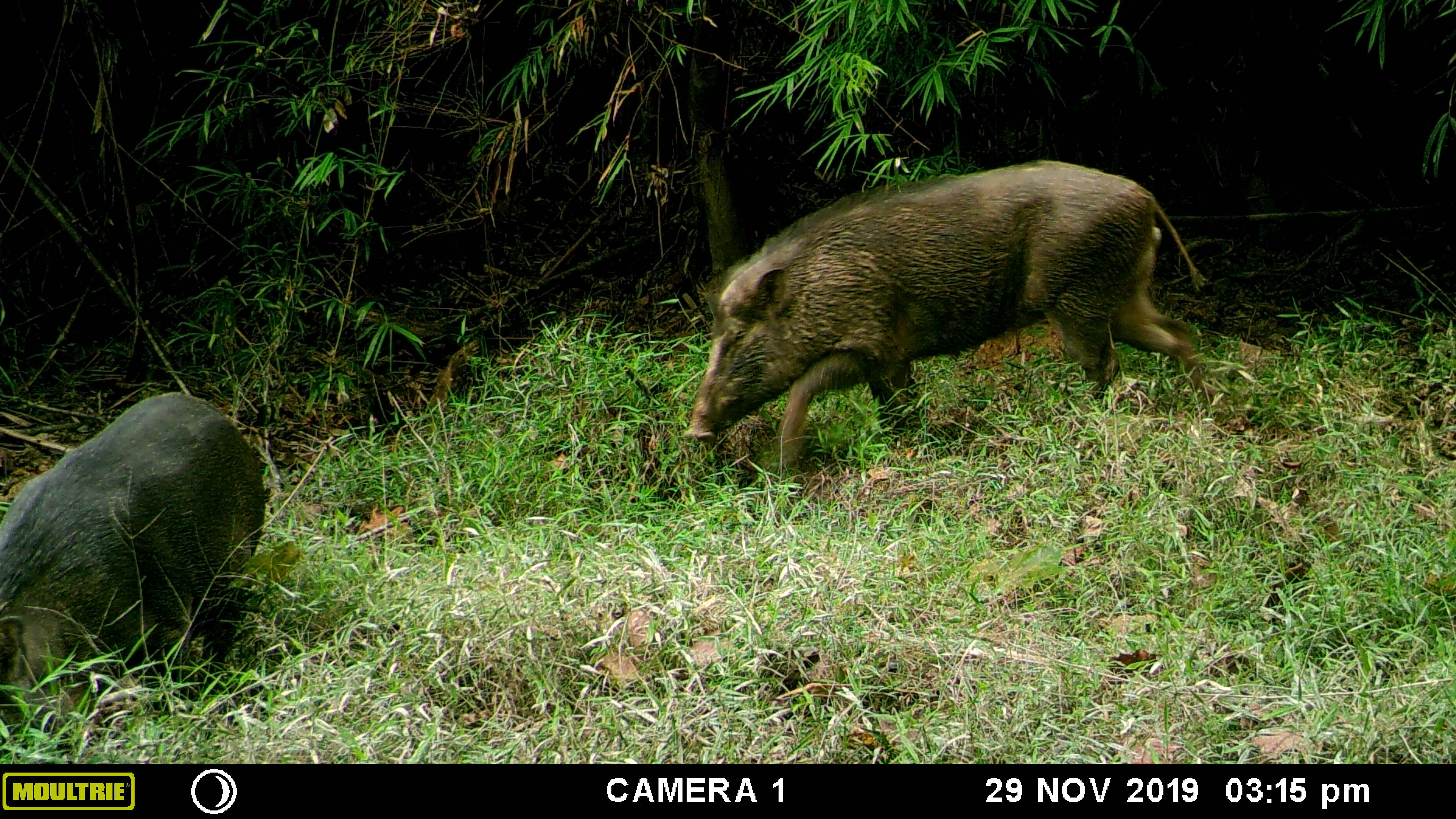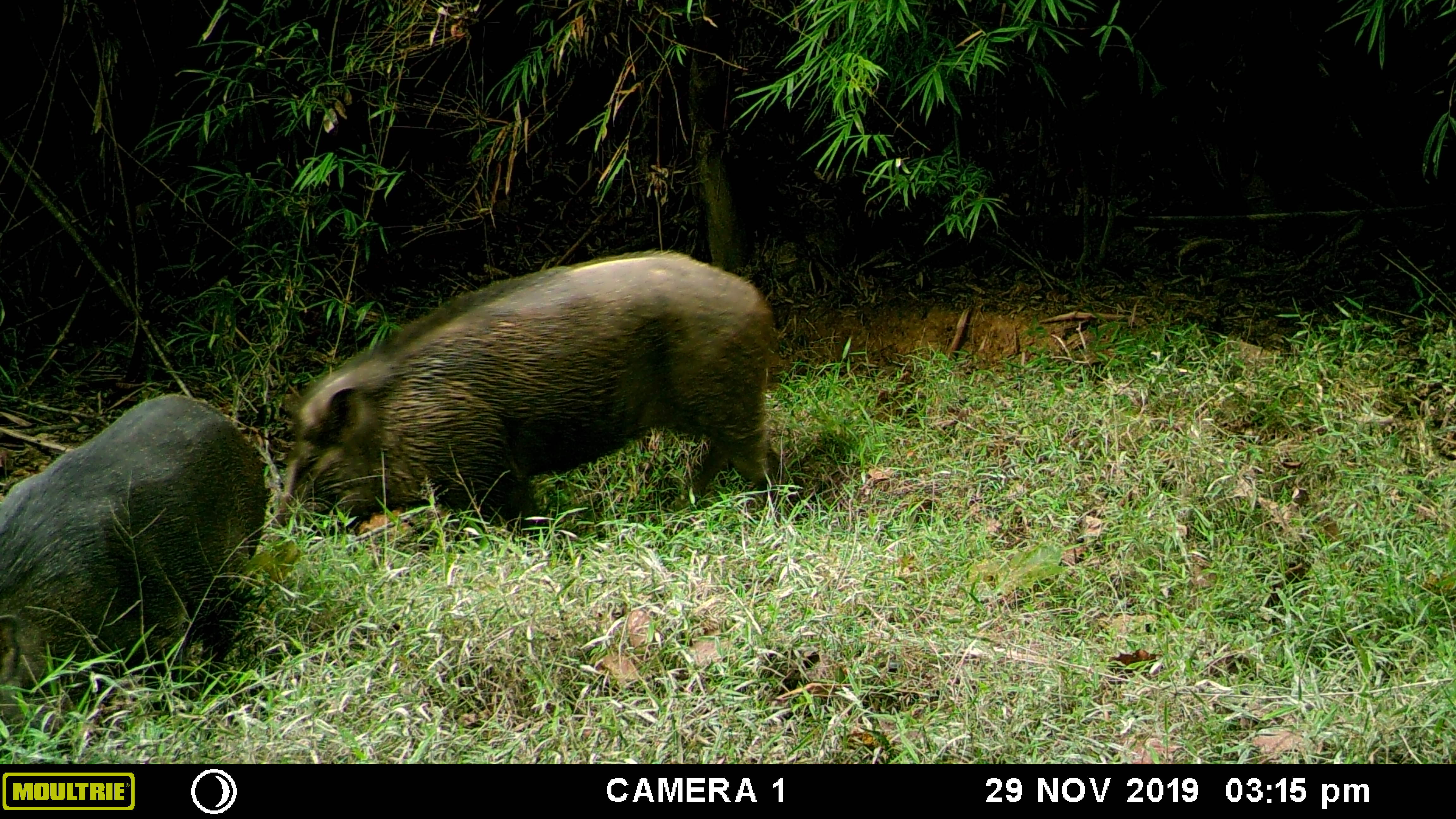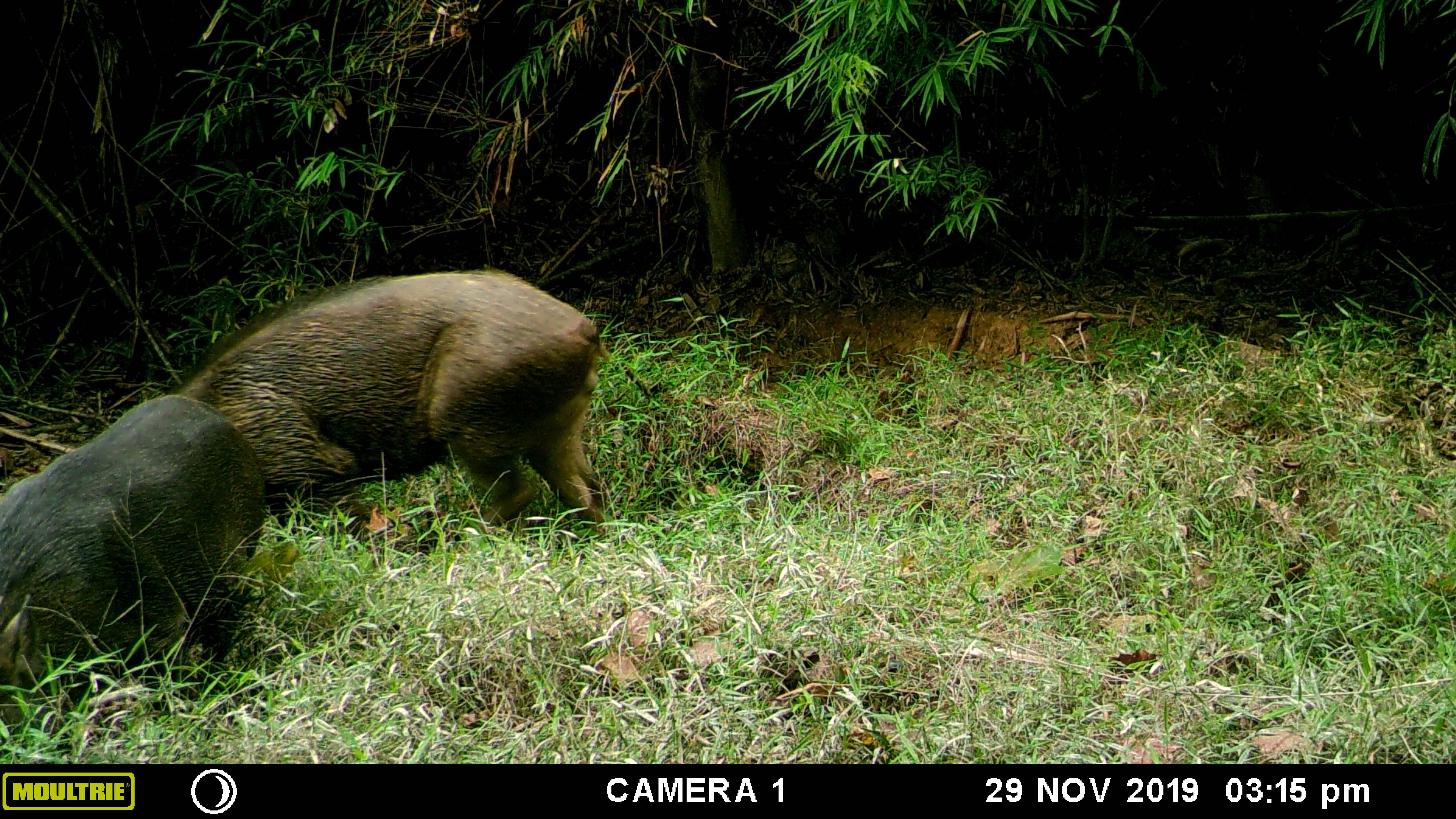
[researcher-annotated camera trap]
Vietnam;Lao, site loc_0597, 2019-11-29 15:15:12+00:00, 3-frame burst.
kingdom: Animalia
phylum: Chordata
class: Mammalia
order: Artiodactyla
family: Suidae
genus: Sus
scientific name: Sus scrofa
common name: eurasian wild pig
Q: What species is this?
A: Eurasian wild pig (Sus scrofa).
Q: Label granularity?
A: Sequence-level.